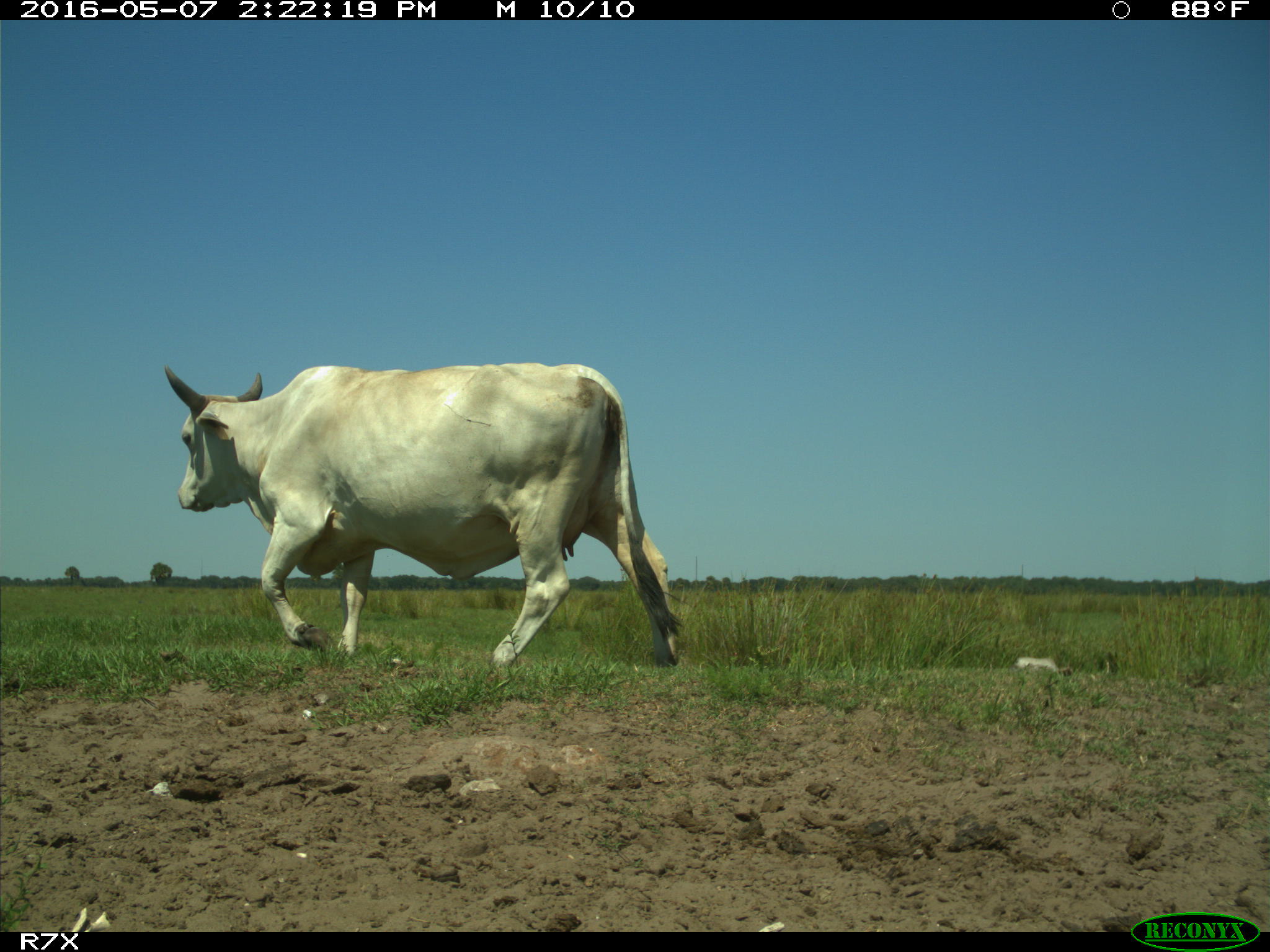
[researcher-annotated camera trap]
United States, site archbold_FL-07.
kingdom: Animalia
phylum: Chordata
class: Mammalia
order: Artiodactyla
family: Bovidae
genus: Bos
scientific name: Bos taurus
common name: domestic cow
Bos taurus (domestic cow).